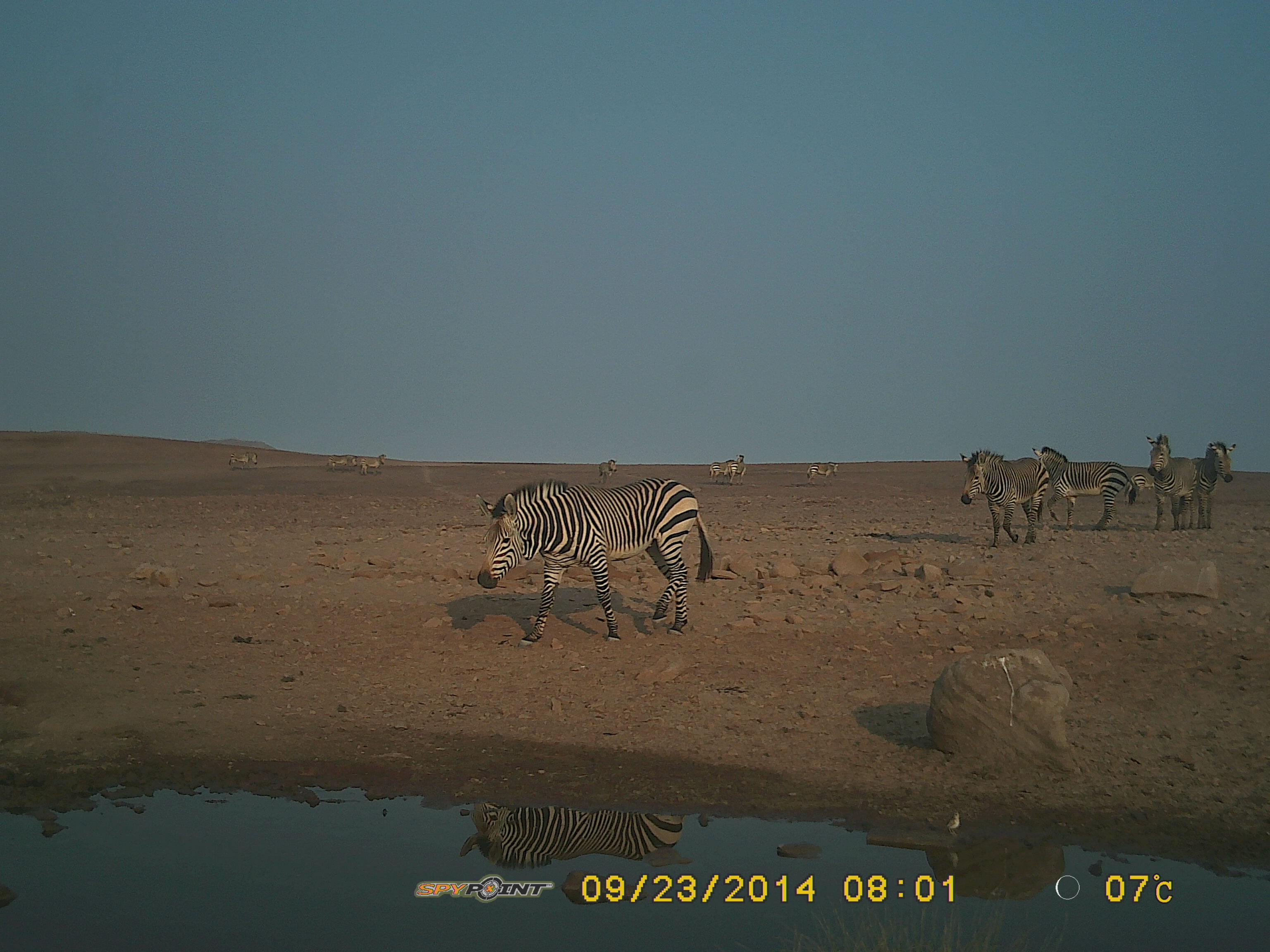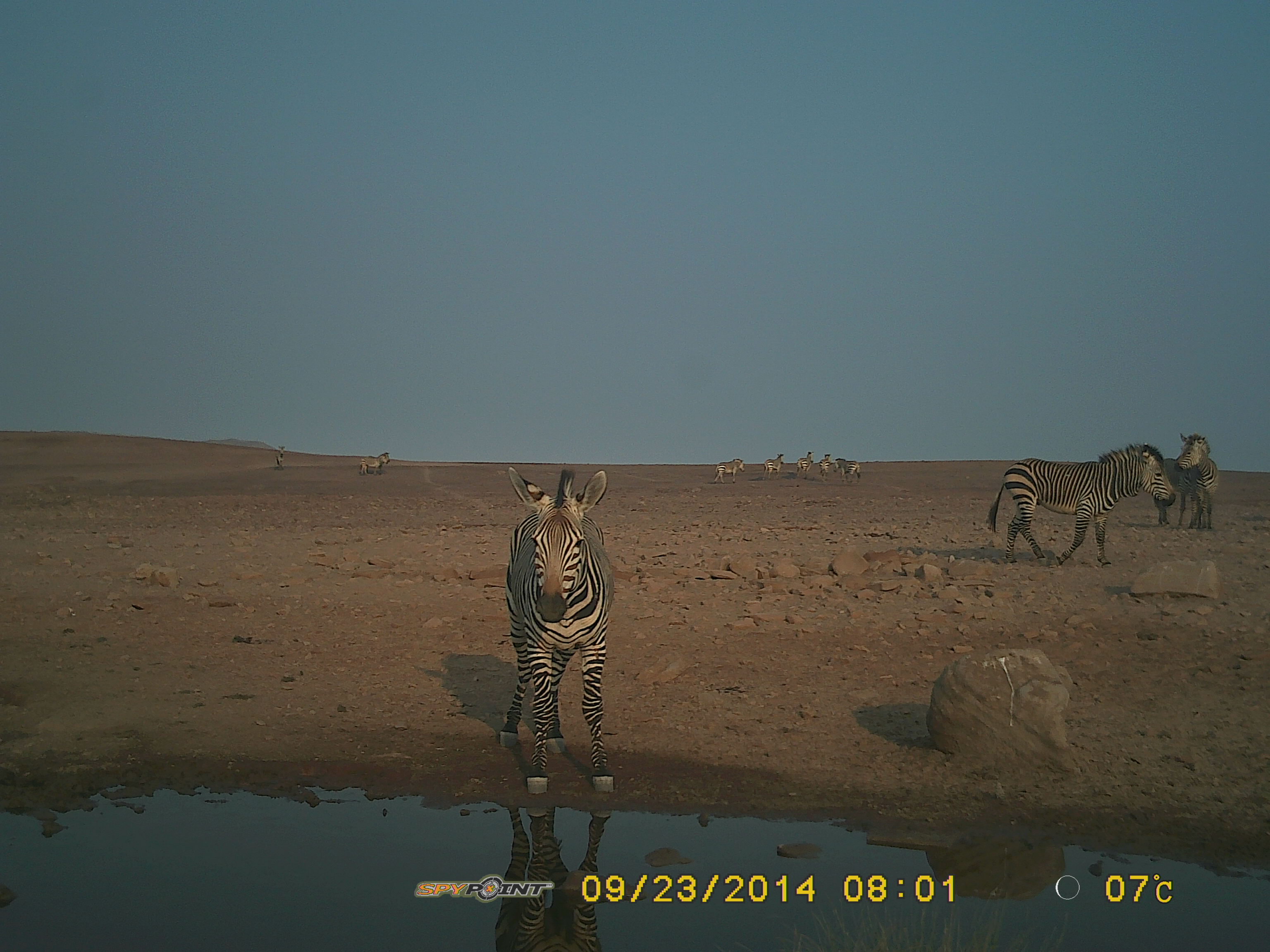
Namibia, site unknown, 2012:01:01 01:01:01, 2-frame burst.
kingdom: Animalia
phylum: Chordata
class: Mammalia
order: Perissodactyla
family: Equidae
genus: Equus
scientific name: Equus zebra hartmannae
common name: hartmann's mountain zebra